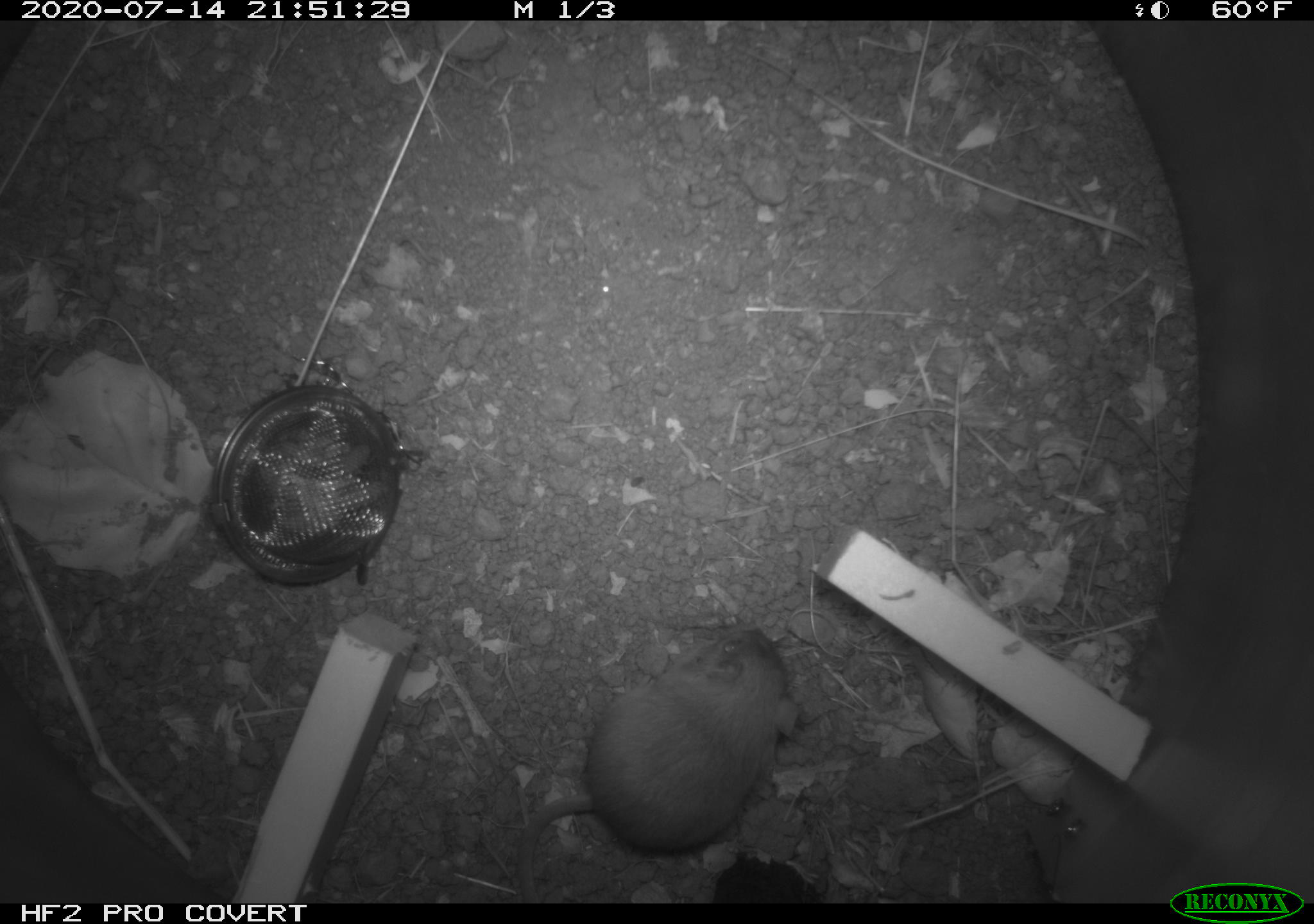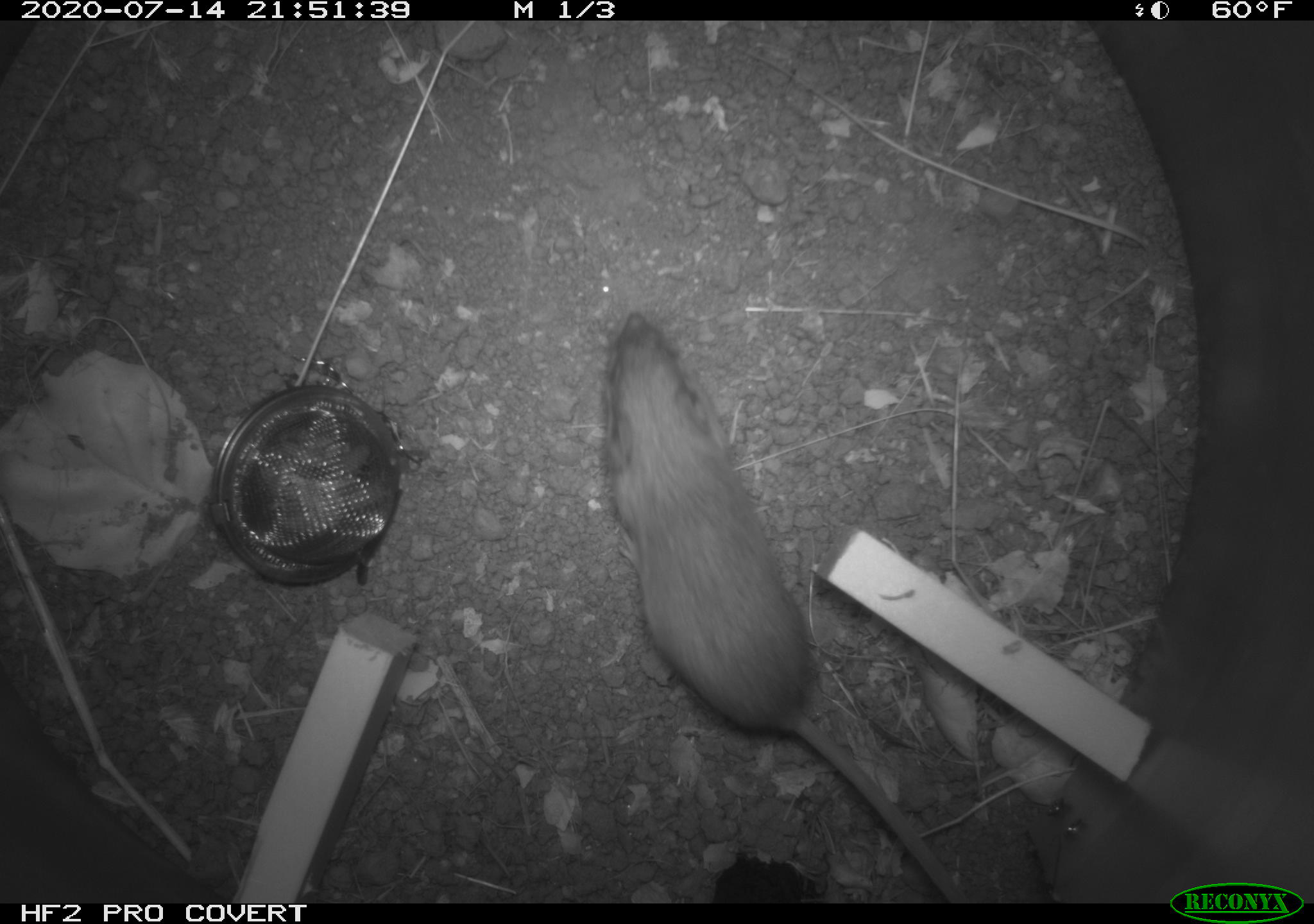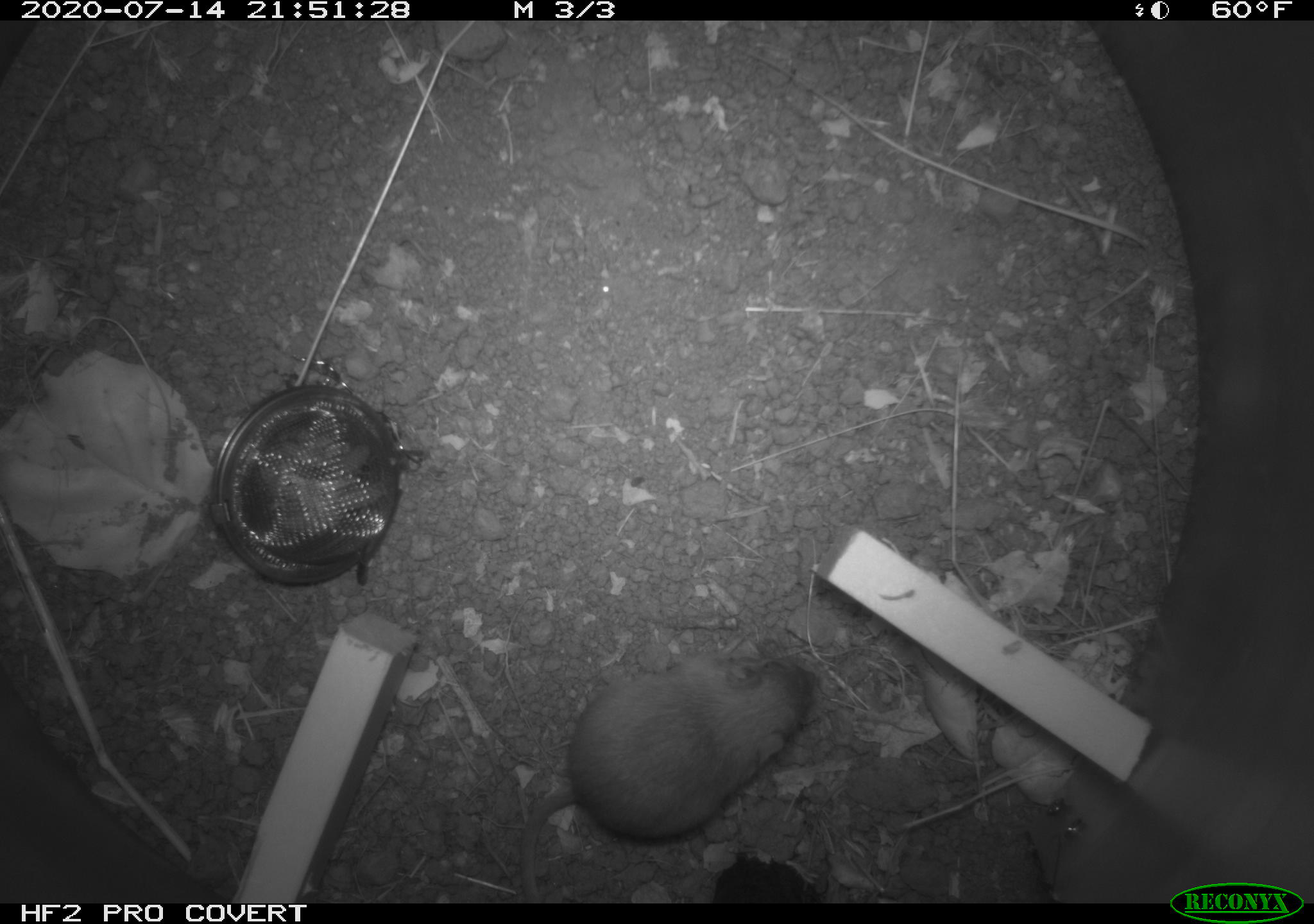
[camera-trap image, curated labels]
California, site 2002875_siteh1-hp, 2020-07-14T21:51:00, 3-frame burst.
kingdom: Animalia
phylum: Chordata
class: Mammalia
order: Rodentia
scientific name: Rodentia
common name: rodent